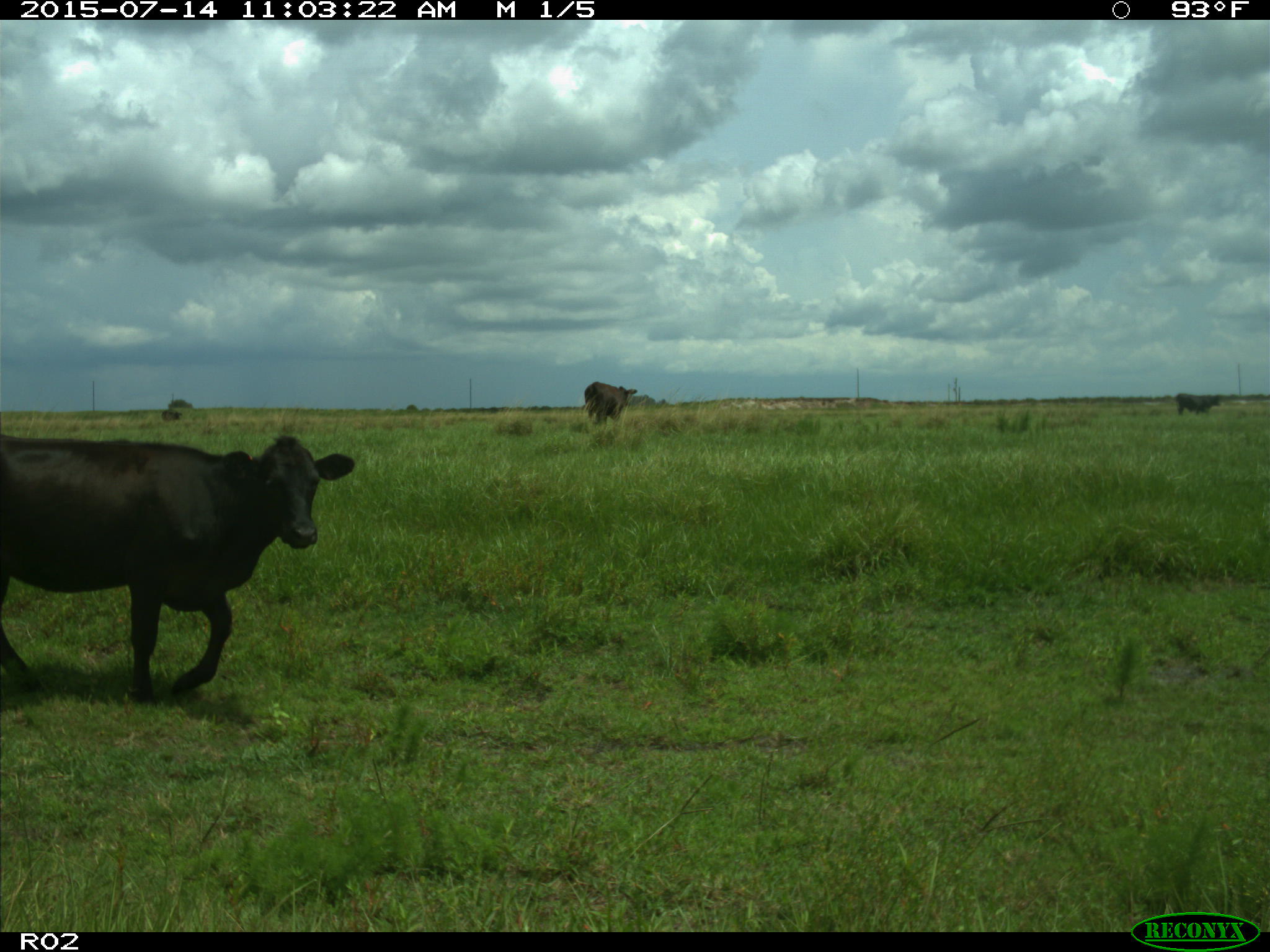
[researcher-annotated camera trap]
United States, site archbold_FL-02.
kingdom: Animalia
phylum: Chordata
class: Mammalia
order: Artiodactyla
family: Bovidae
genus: Bos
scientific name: Bos taurus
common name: domestic cow